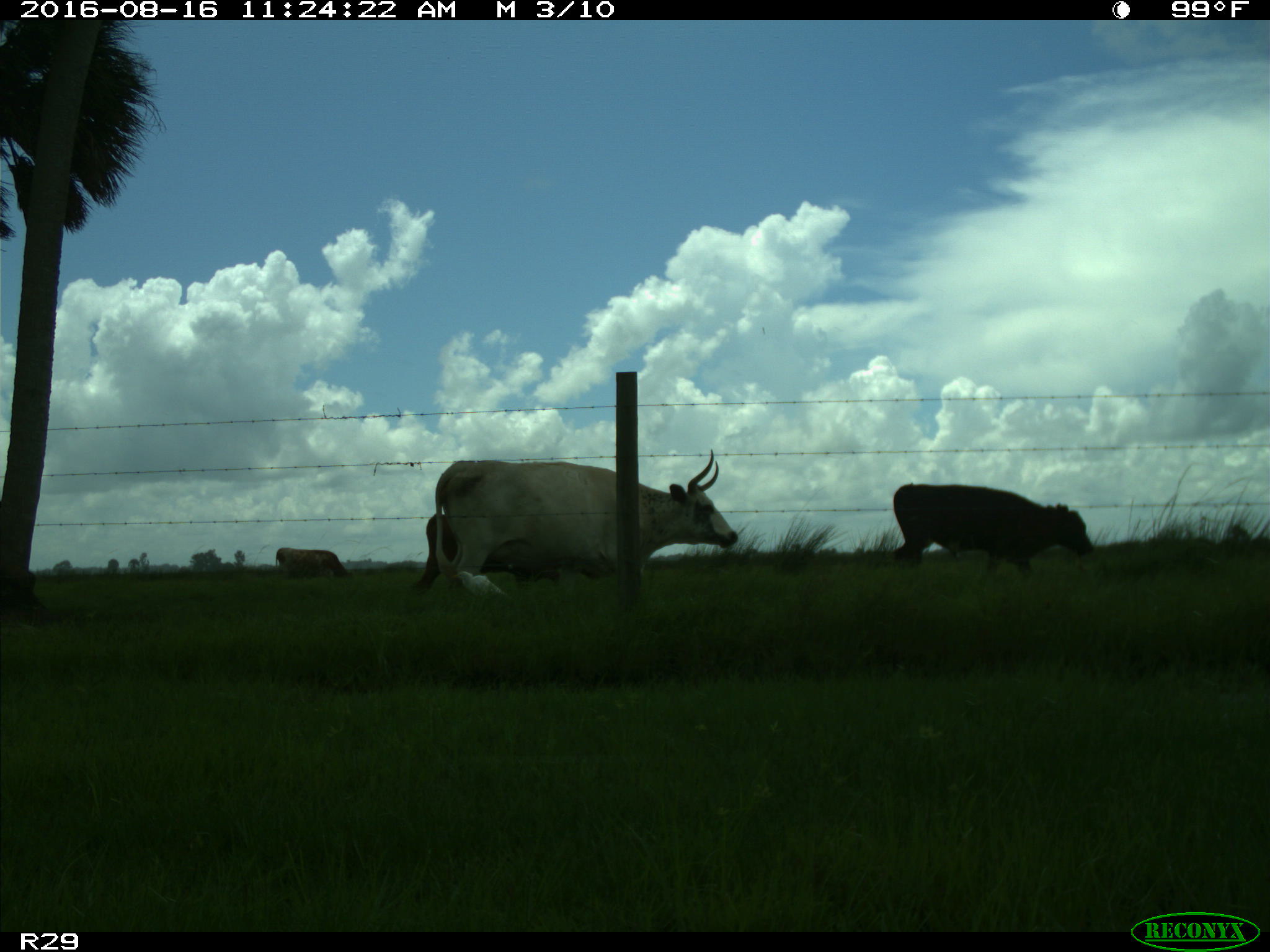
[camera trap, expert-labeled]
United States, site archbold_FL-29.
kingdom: Animalia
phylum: Chordata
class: Mammalia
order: Artiodactyla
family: Bovidae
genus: Bos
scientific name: Bos taurus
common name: domestic cow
Bos taurus (domestic cow).